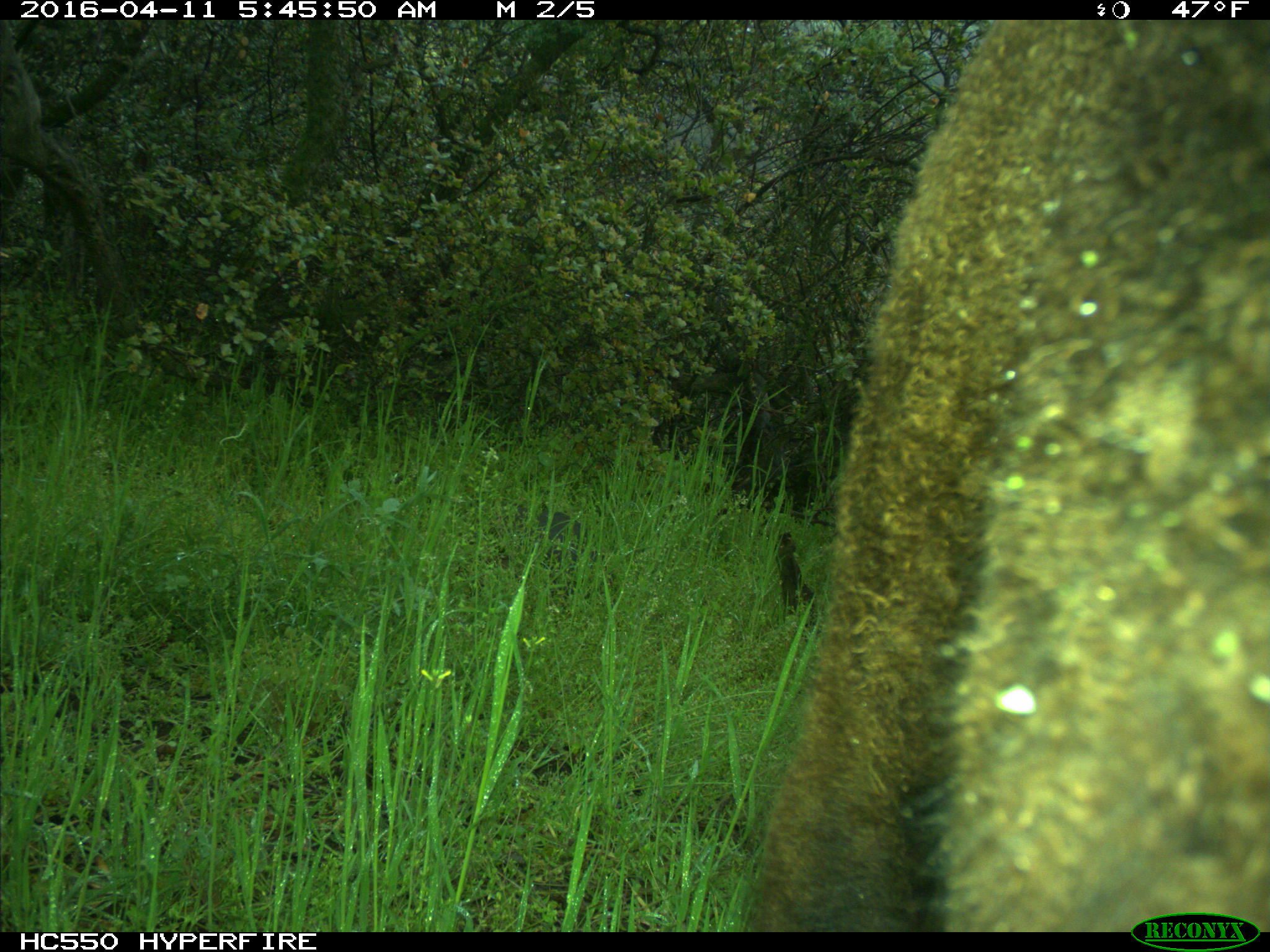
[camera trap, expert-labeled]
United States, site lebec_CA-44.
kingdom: Animalia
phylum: Chordata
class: Mammalia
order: Artiodactyla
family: Bovidae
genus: Bos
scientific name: Bos taurus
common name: domestic cow